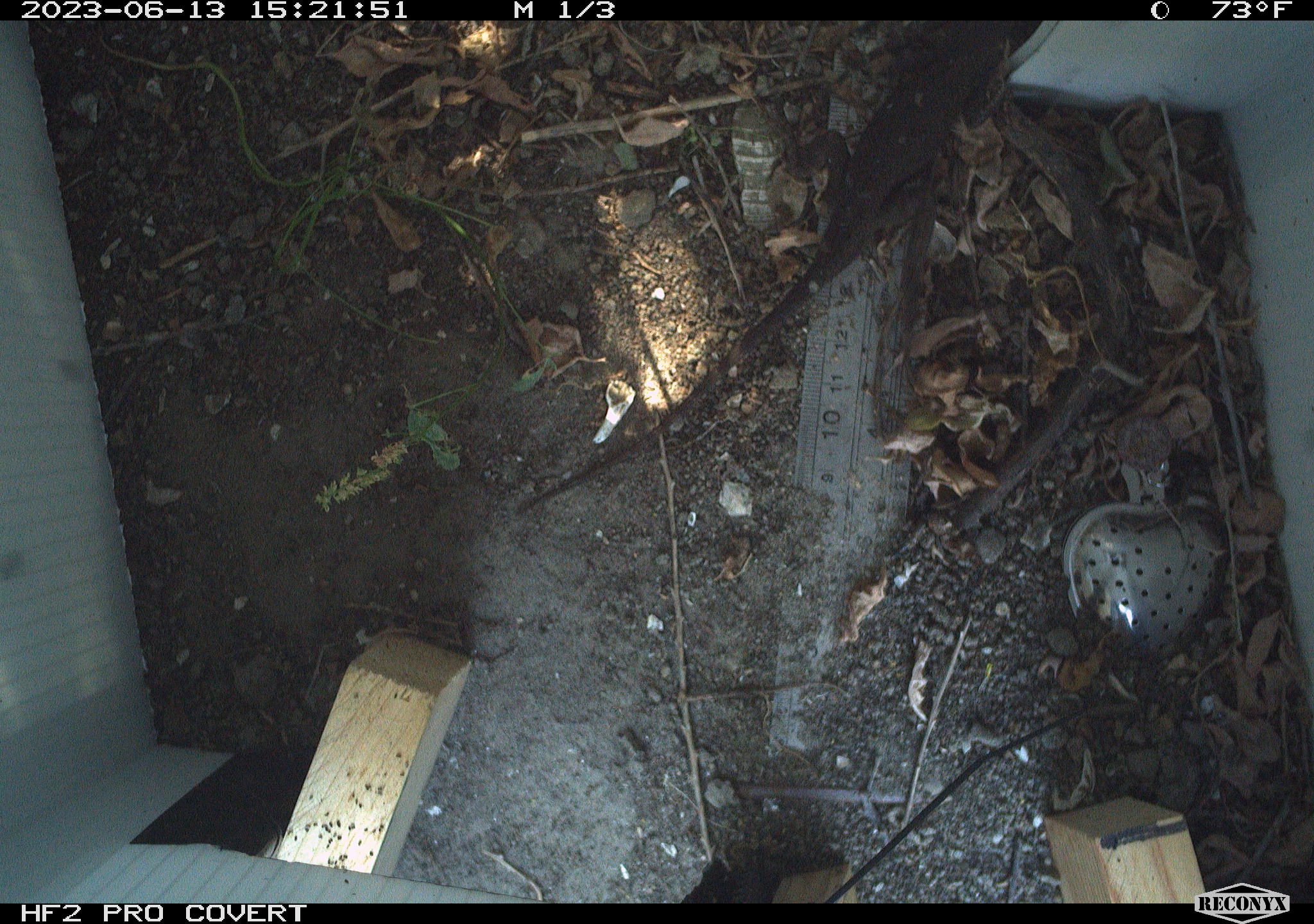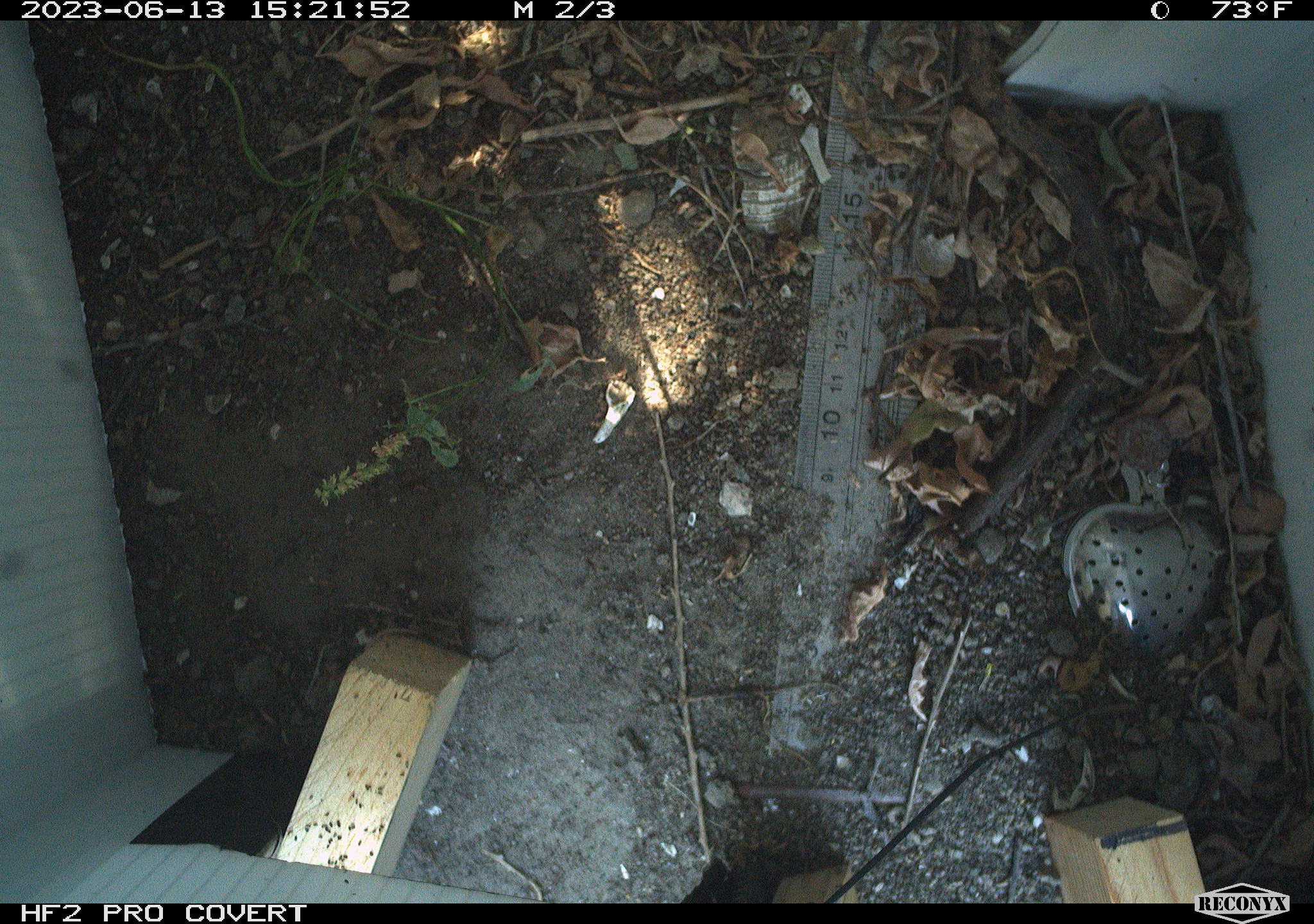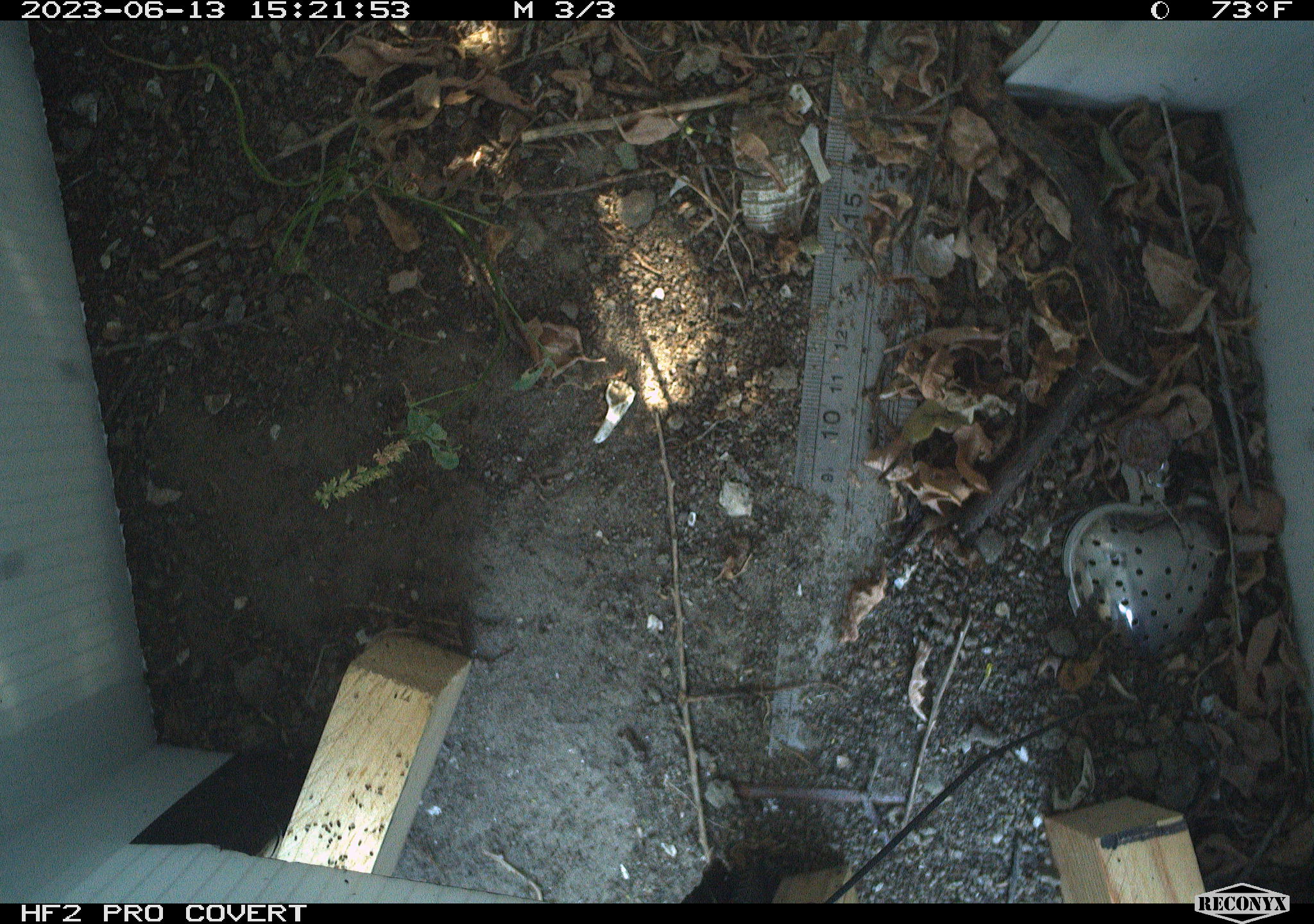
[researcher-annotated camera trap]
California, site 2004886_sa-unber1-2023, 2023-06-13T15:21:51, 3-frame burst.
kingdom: Animalia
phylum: Chordata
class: Reptilia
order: Squamata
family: Phrynosomatidae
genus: Sceloporus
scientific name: Sceloporus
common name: spiny lizards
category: sceloporus species